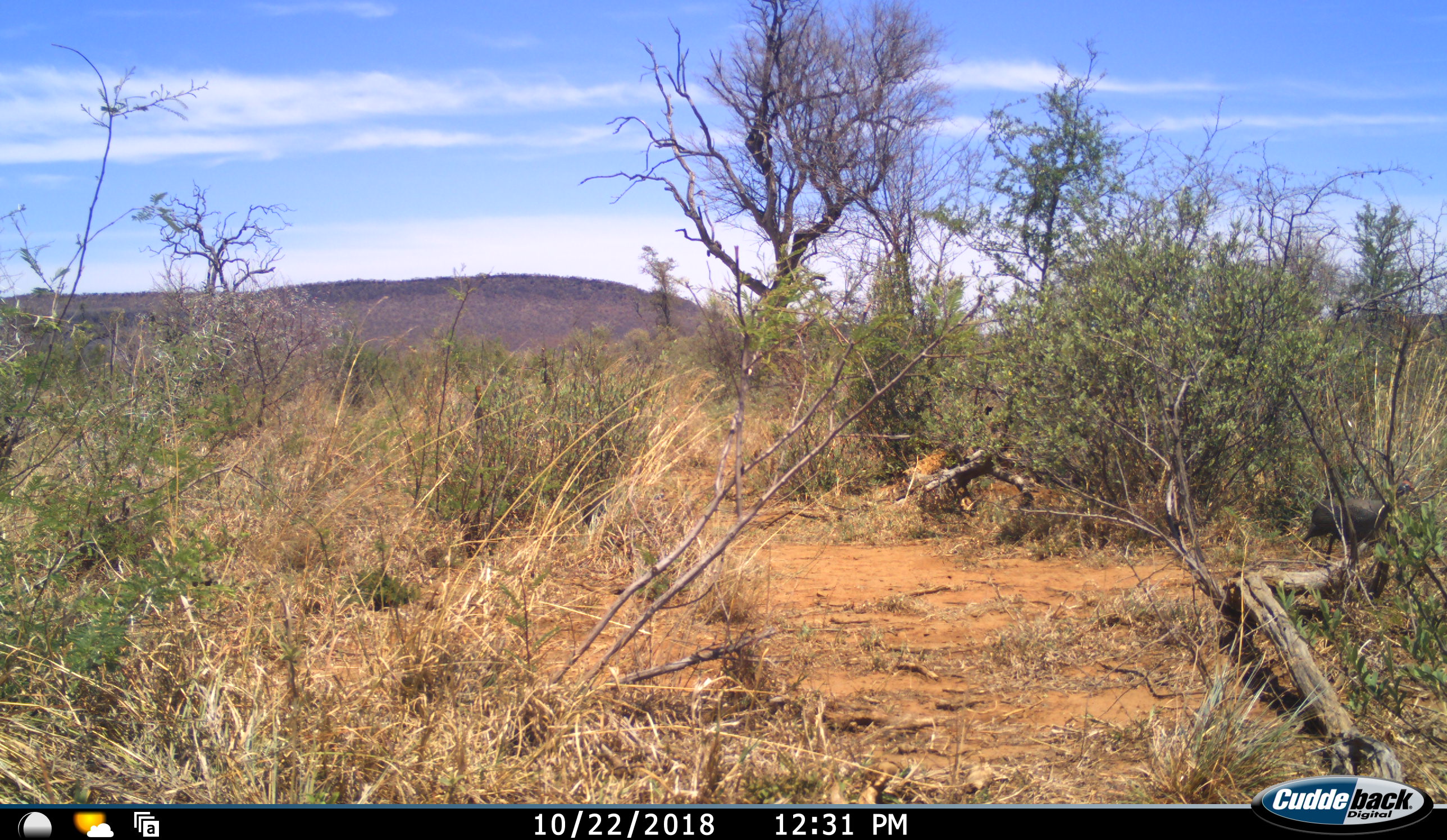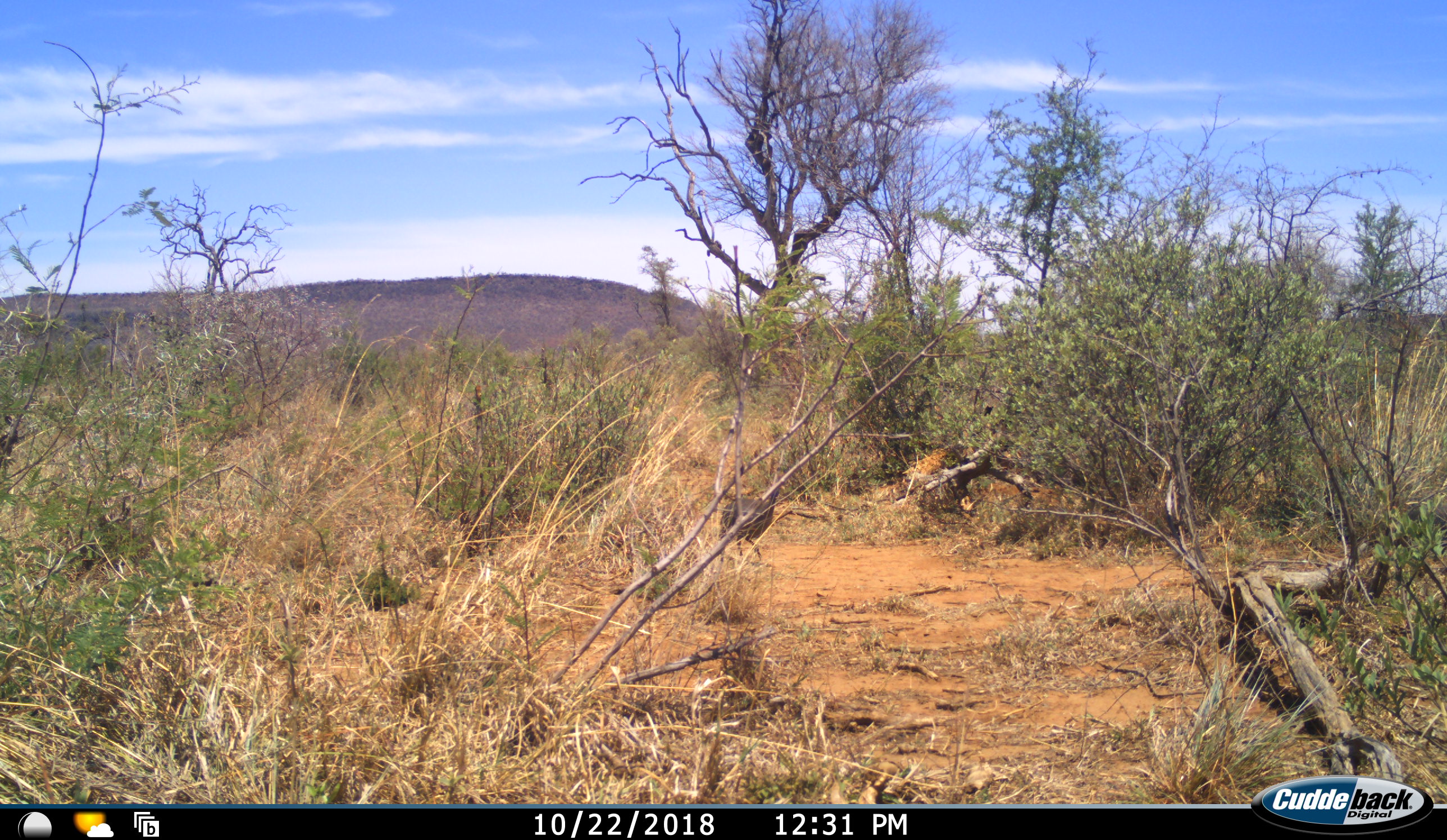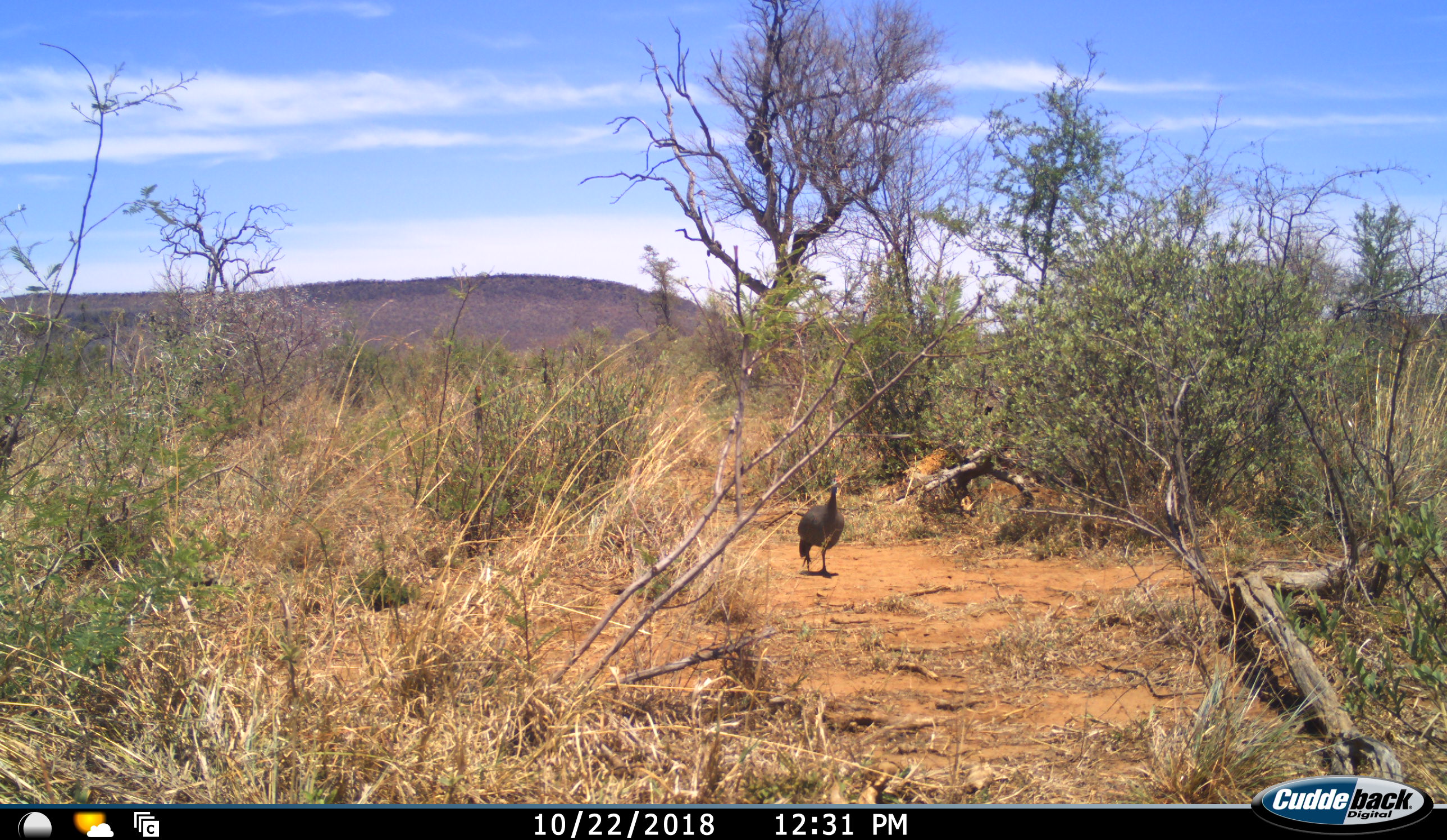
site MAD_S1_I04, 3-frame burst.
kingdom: Animalia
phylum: Chordata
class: Aves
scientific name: Aves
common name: bird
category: birdother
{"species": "birdother (bird) (Aves)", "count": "1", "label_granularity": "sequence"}